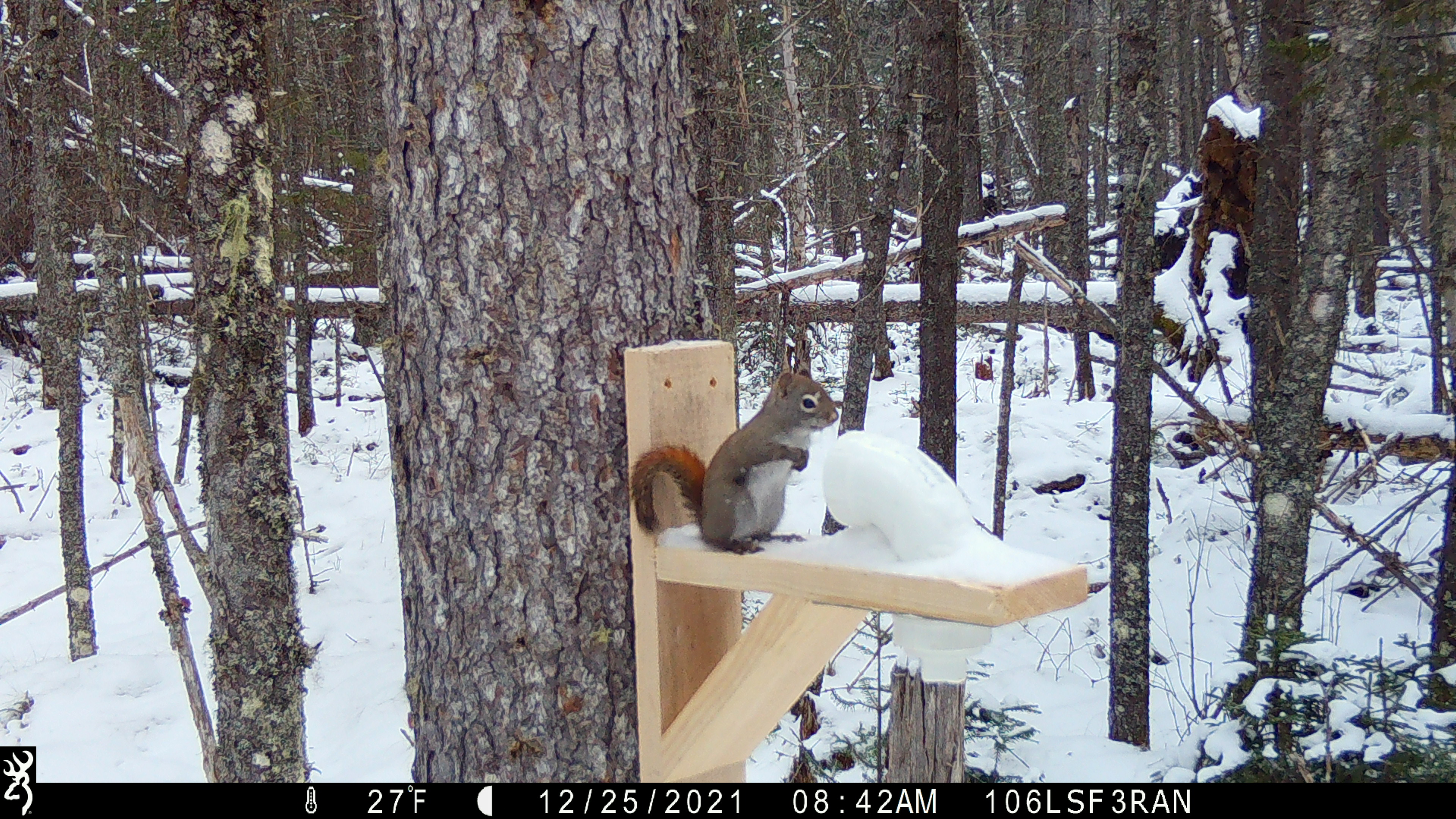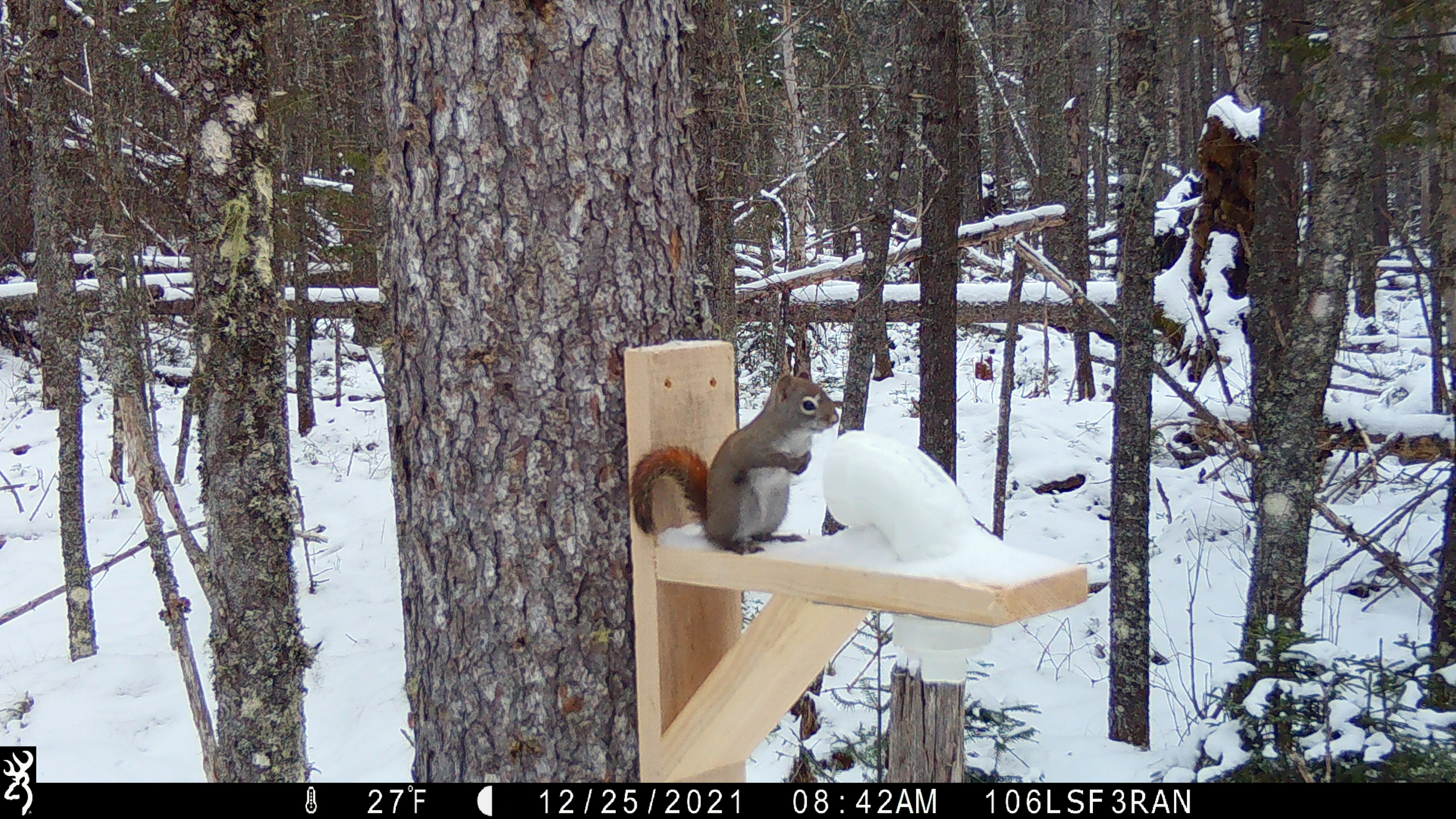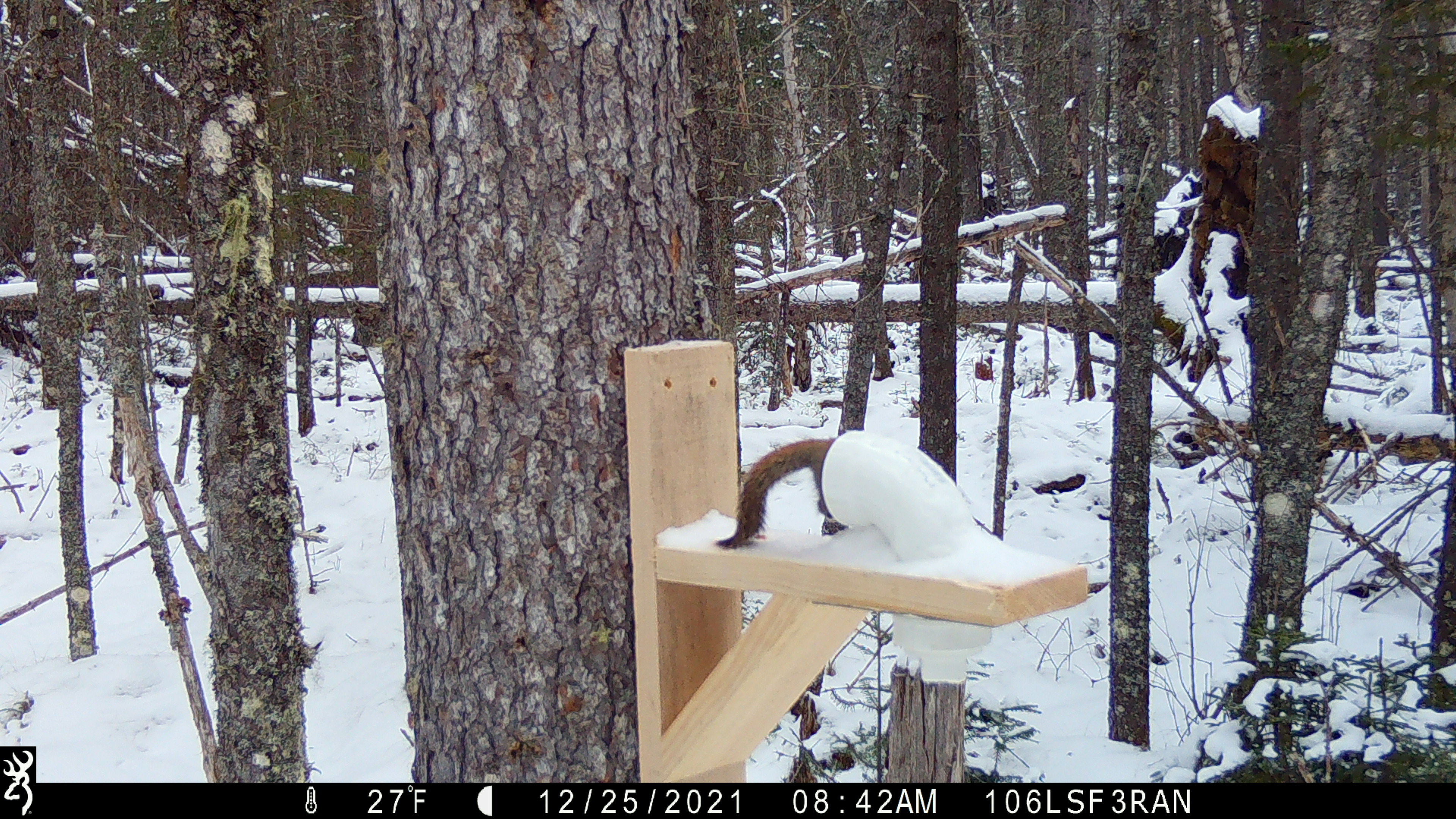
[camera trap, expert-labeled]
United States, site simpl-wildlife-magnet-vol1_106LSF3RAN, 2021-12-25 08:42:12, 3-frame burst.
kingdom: Animalia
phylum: Chordata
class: Mammalia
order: Rodentia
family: Sciuridae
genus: Tamiasciurus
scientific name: Tamiasciurus hudsonicus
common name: red squirrel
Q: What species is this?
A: Red squirrel (Tamiasciurus hudsonicus).